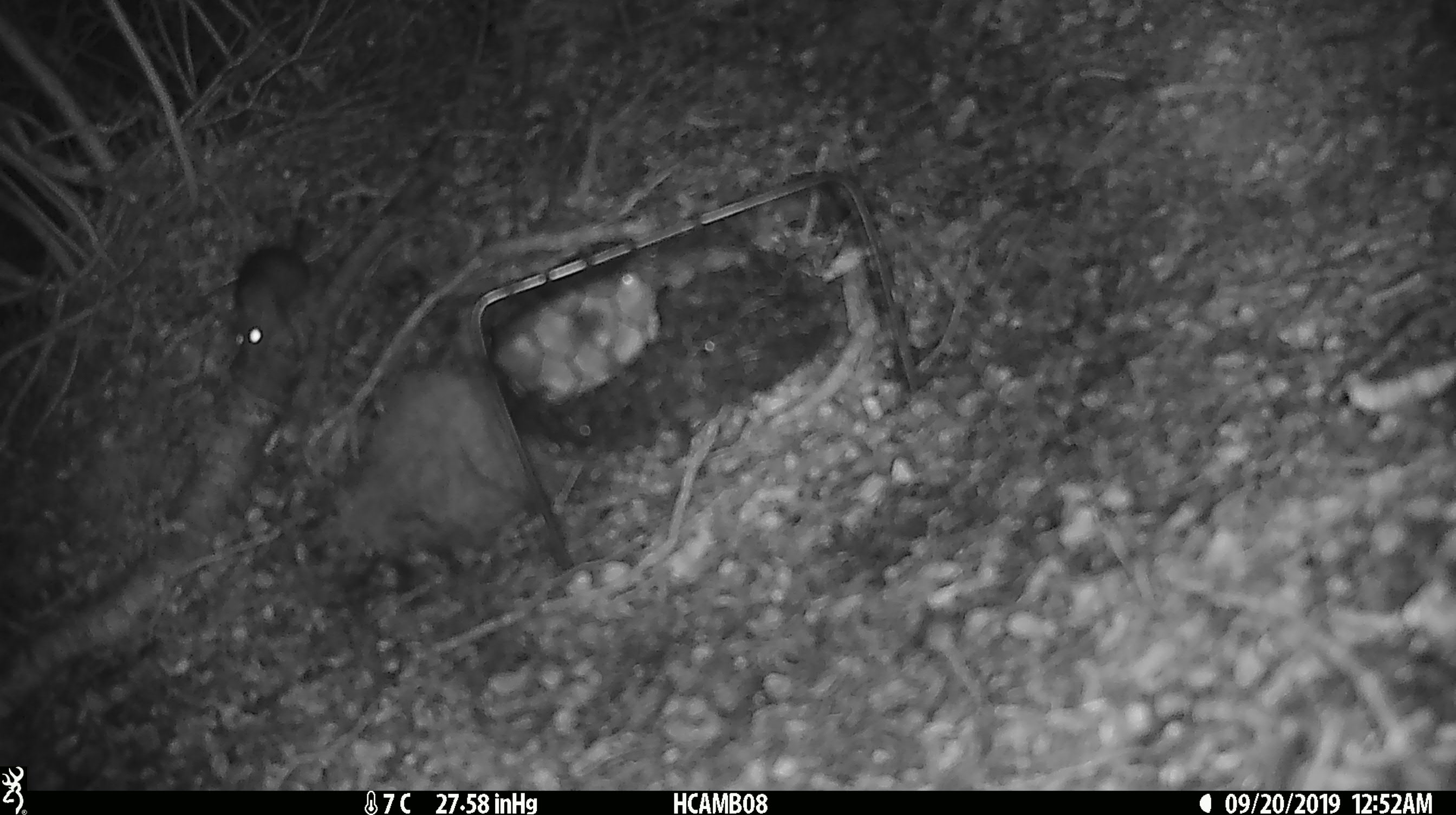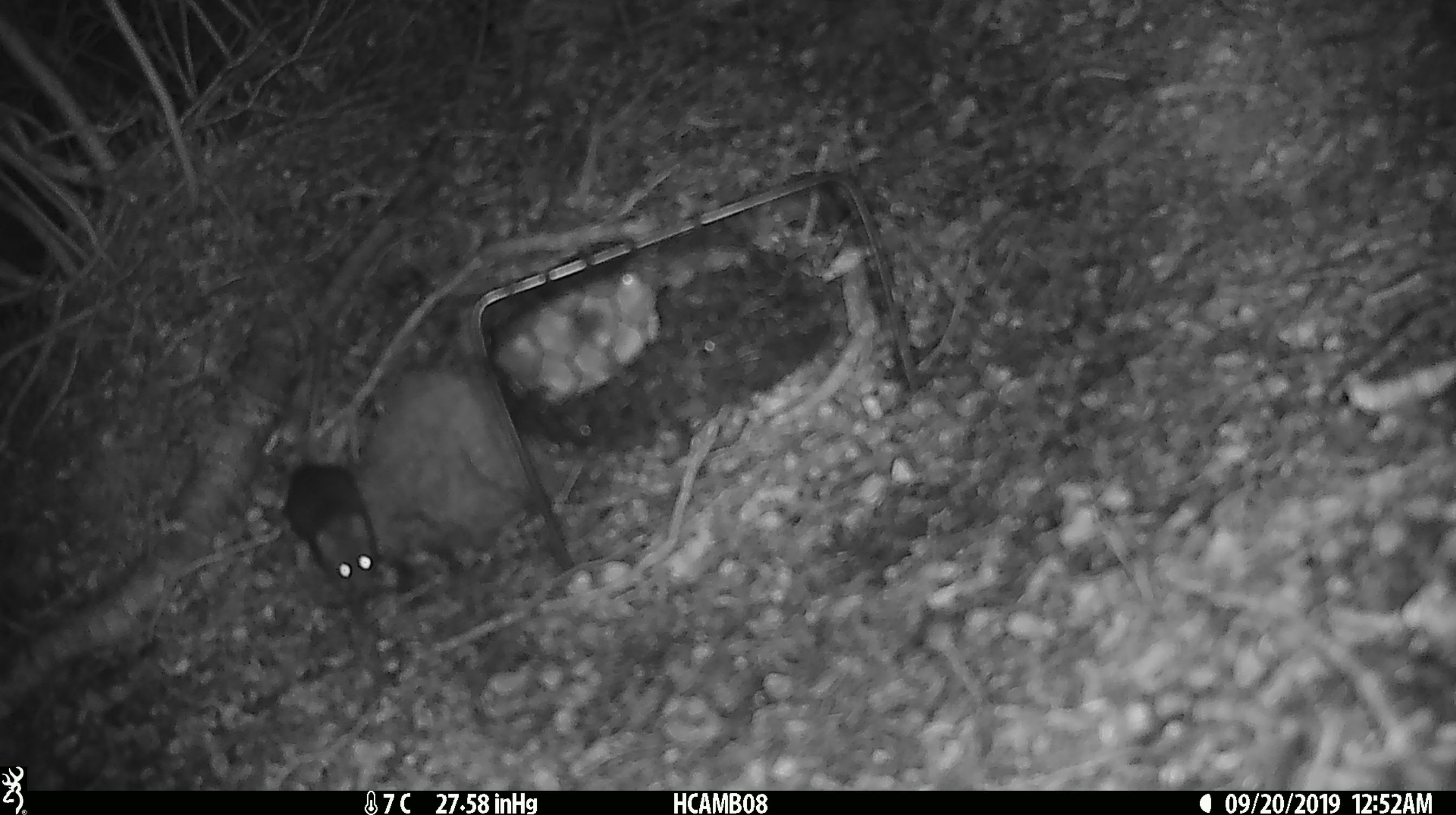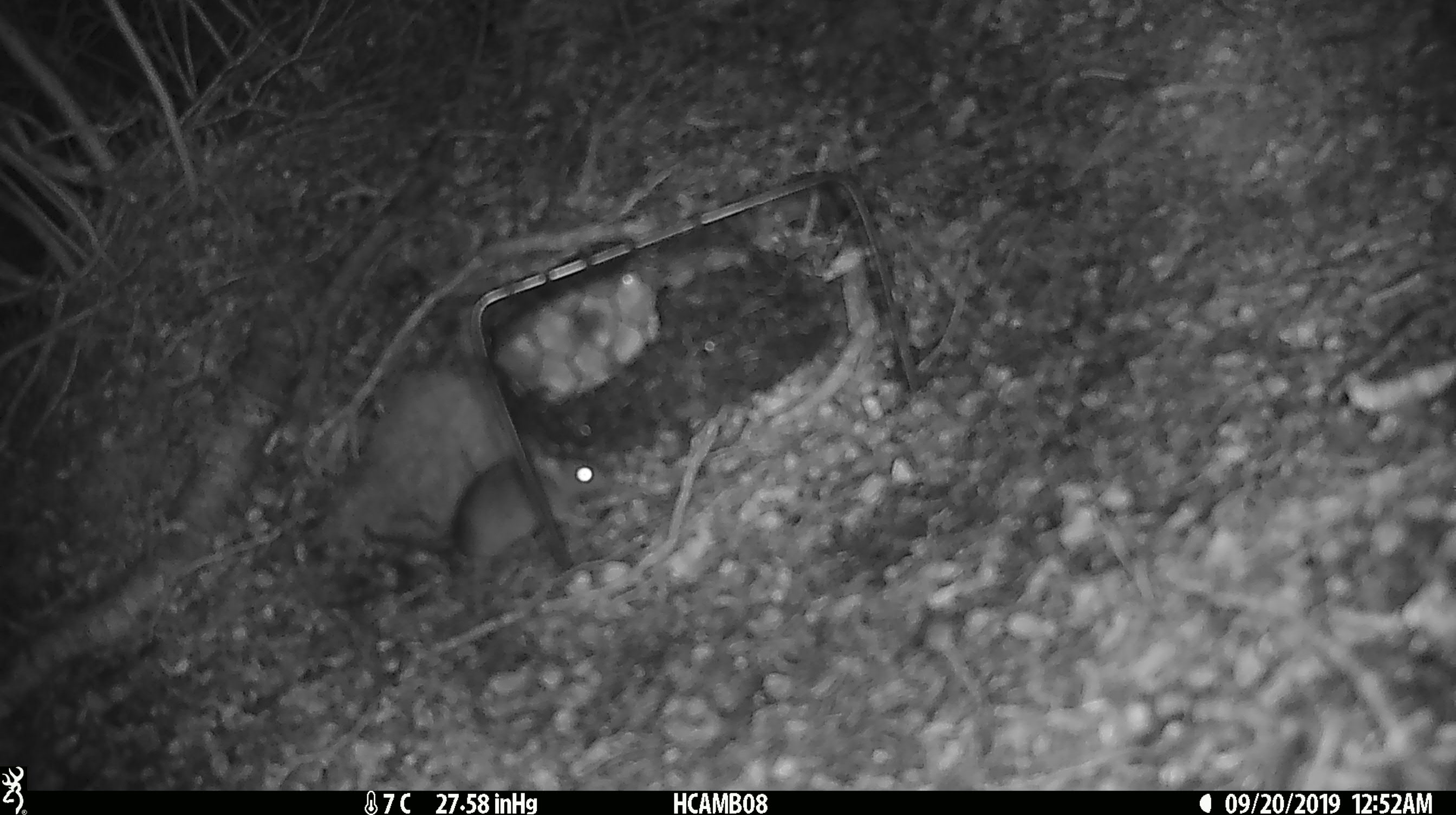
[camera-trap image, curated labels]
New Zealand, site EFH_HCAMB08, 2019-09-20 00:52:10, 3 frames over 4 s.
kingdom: Animalia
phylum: Chordata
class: Mammalia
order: Rodentia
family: Muridae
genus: Mus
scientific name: Mus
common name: mouse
Mouse (Mus).